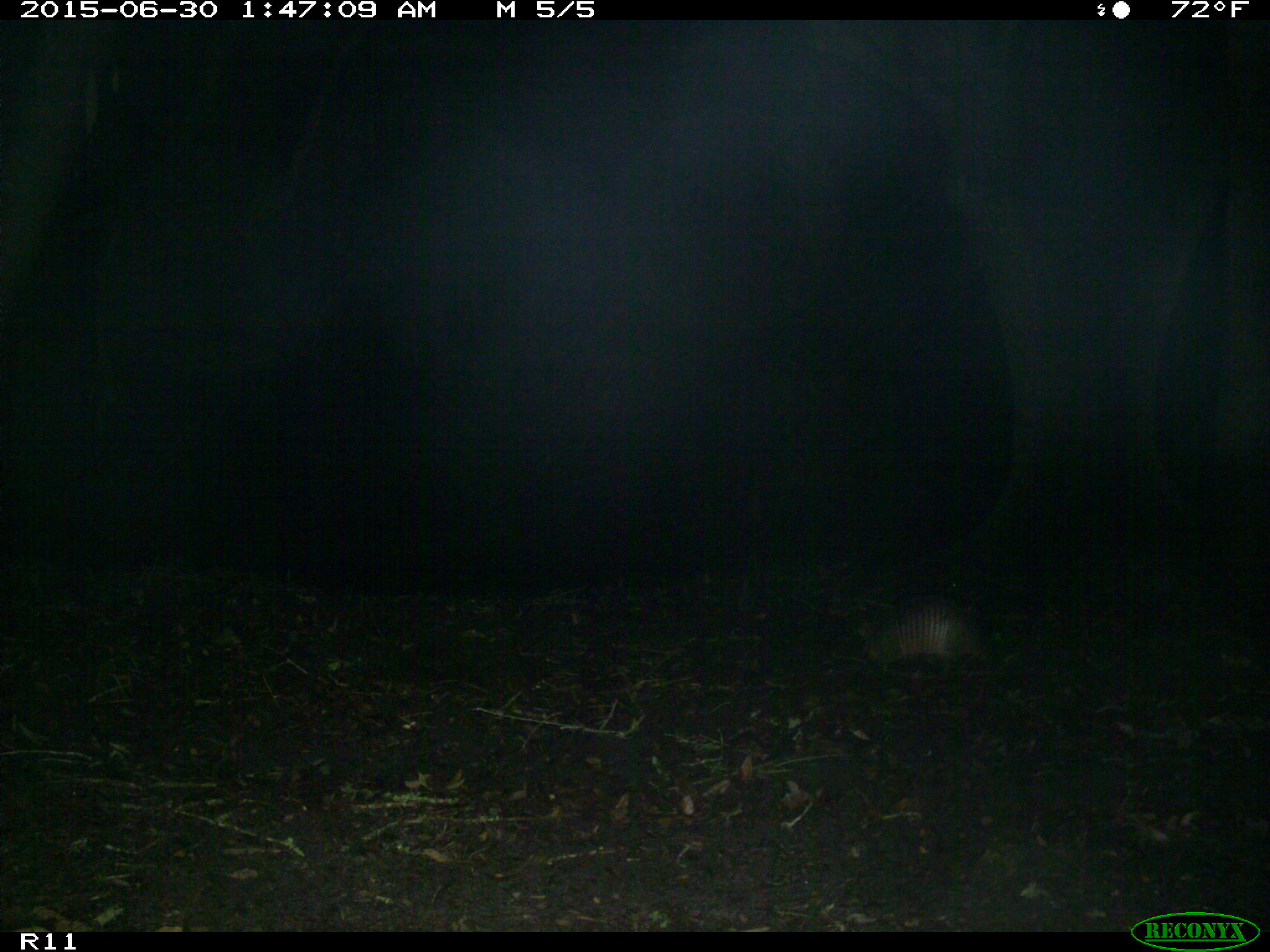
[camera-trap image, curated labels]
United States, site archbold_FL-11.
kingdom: Animalia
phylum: Chordata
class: Mammalia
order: Cingulata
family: Dasypodidae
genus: Dasypus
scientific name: Dasypus novemcinctus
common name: nine-banded armadillo